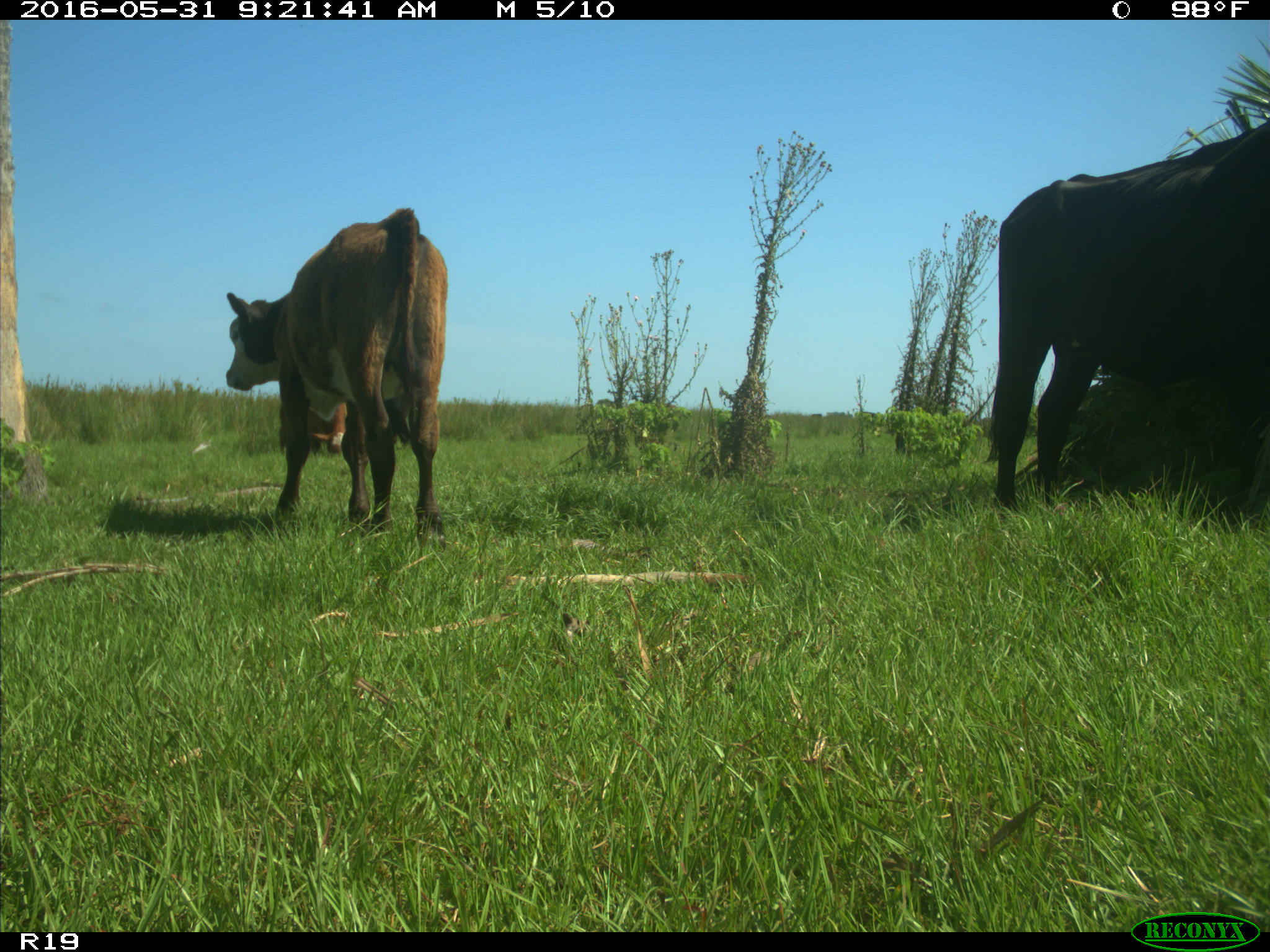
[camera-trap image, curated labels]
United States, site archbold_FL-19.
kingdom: Animalia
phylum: Chordata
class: Mammalia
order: Artiodactyla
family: Bovidae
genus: Bos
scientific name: Bos taurus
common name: domestic cow